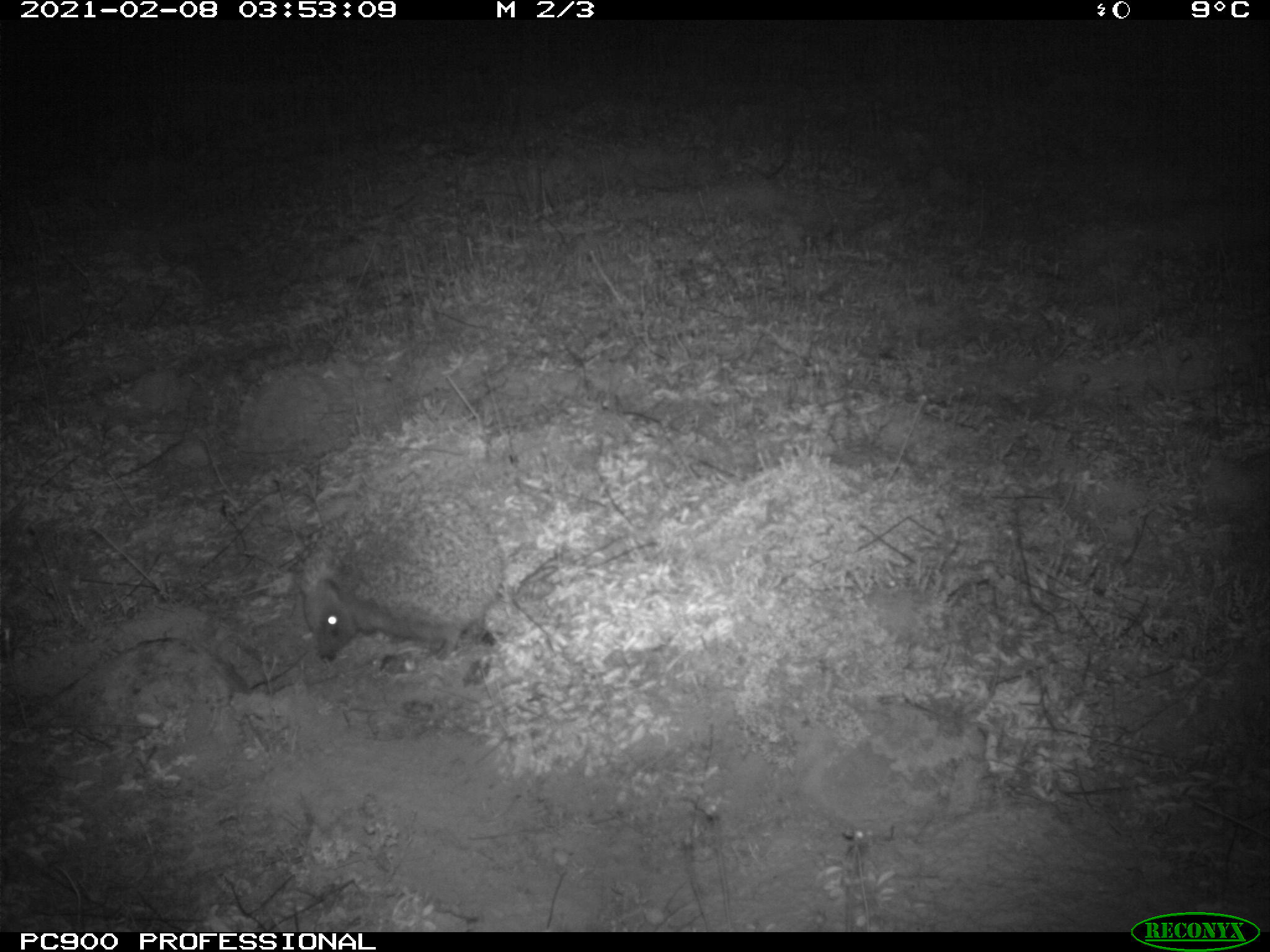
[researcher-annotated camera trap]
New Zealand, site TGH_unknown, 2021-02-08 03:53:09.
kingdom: Animalia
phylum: Chordata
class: Mammalia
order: Eulipotyphla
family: Erinaceidae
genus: Erinaceus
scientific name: Erinaceus europaeus europaeus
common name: european hedgehog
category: hedgehog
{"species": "hedgehog (european hedgehog) (Erinaceus europaeus europaeus)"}